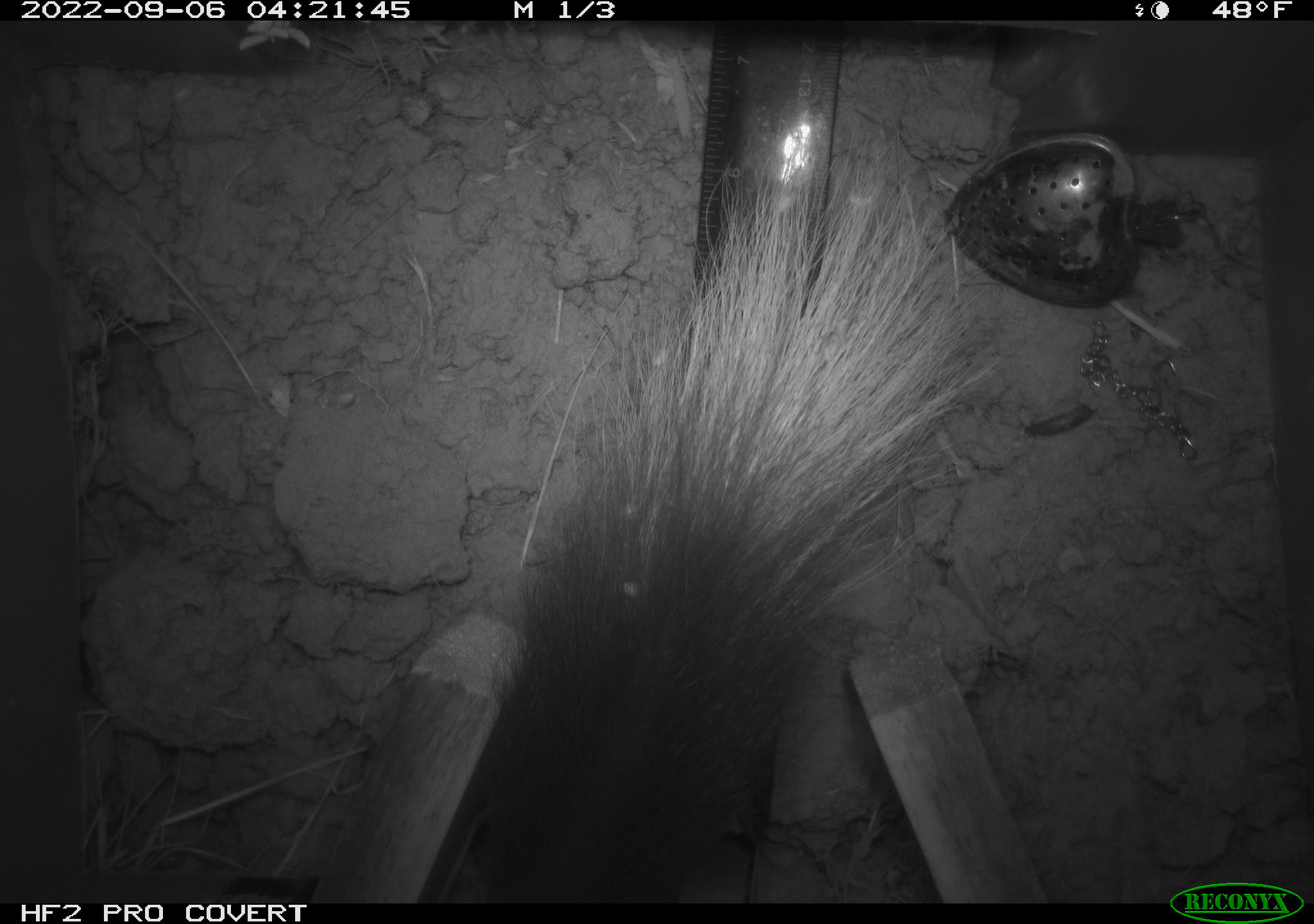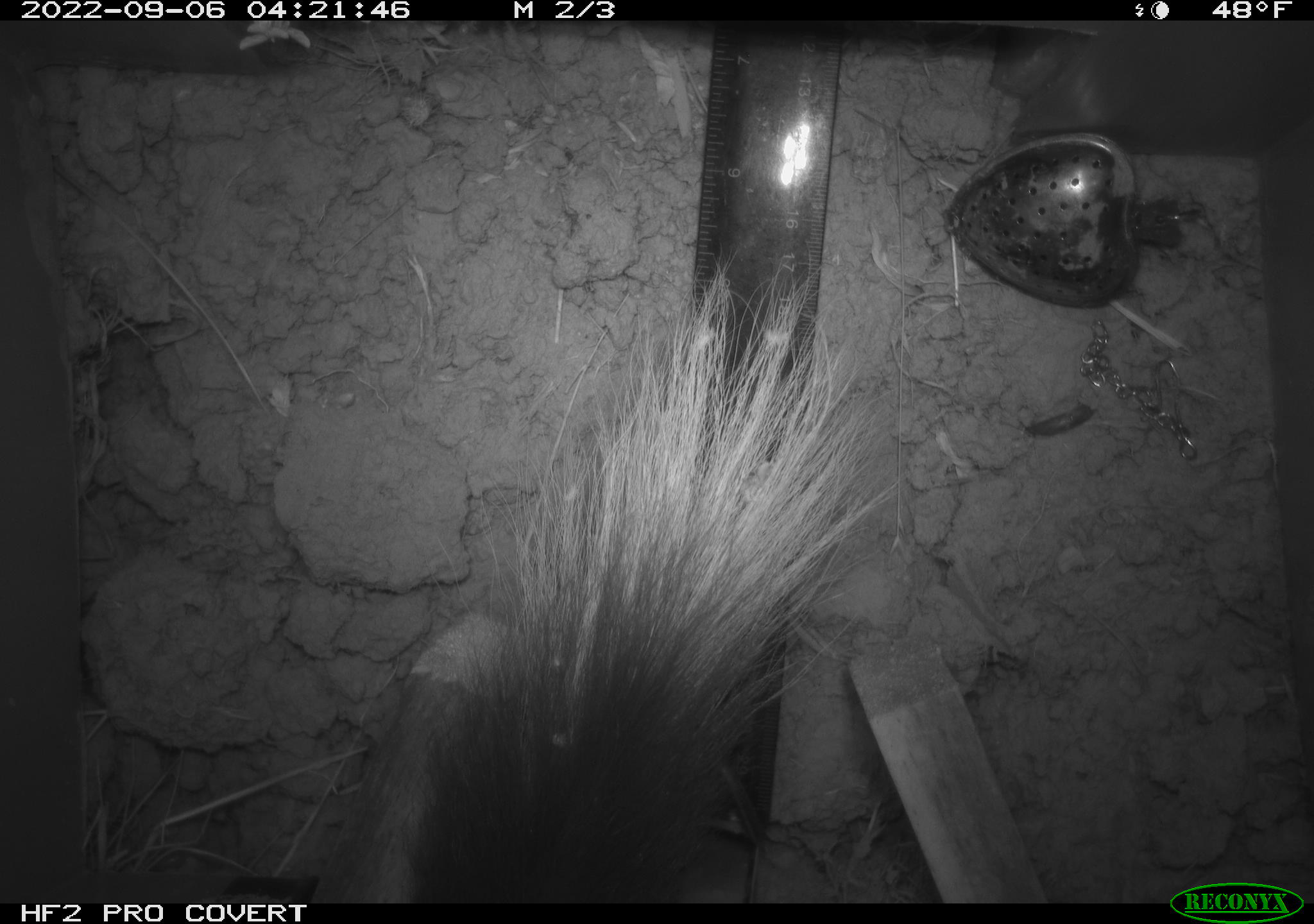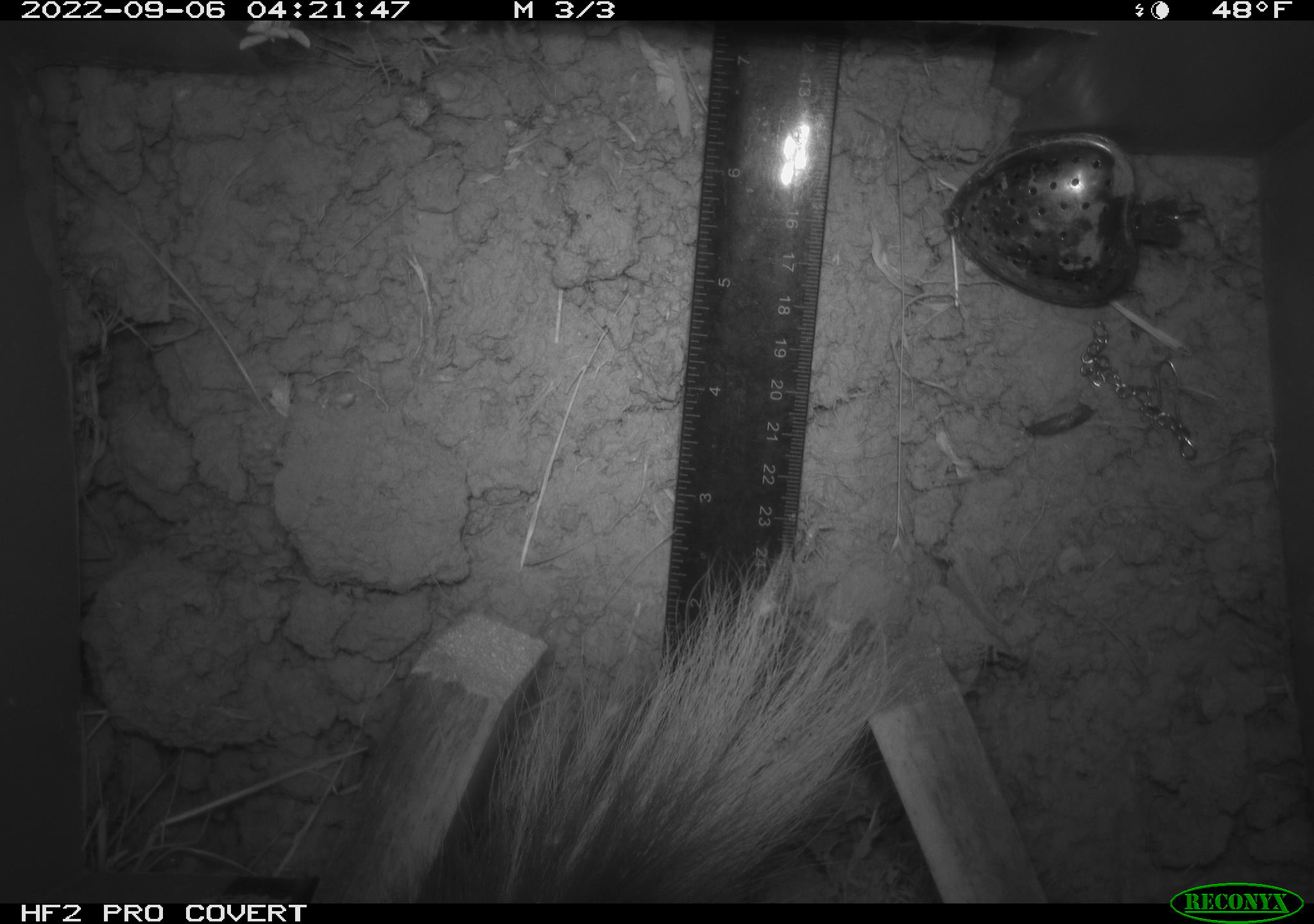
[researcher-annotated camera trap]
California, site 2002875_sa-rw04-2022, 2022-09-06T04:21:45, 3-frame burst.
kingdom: Animalia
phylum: Chordata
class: Mammalia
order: Carnivora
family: Mephitidae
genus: Spilogale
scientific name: Spilogale gracilis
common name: western spotted skunk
Western spotted skunk (Spilogale gracilis).